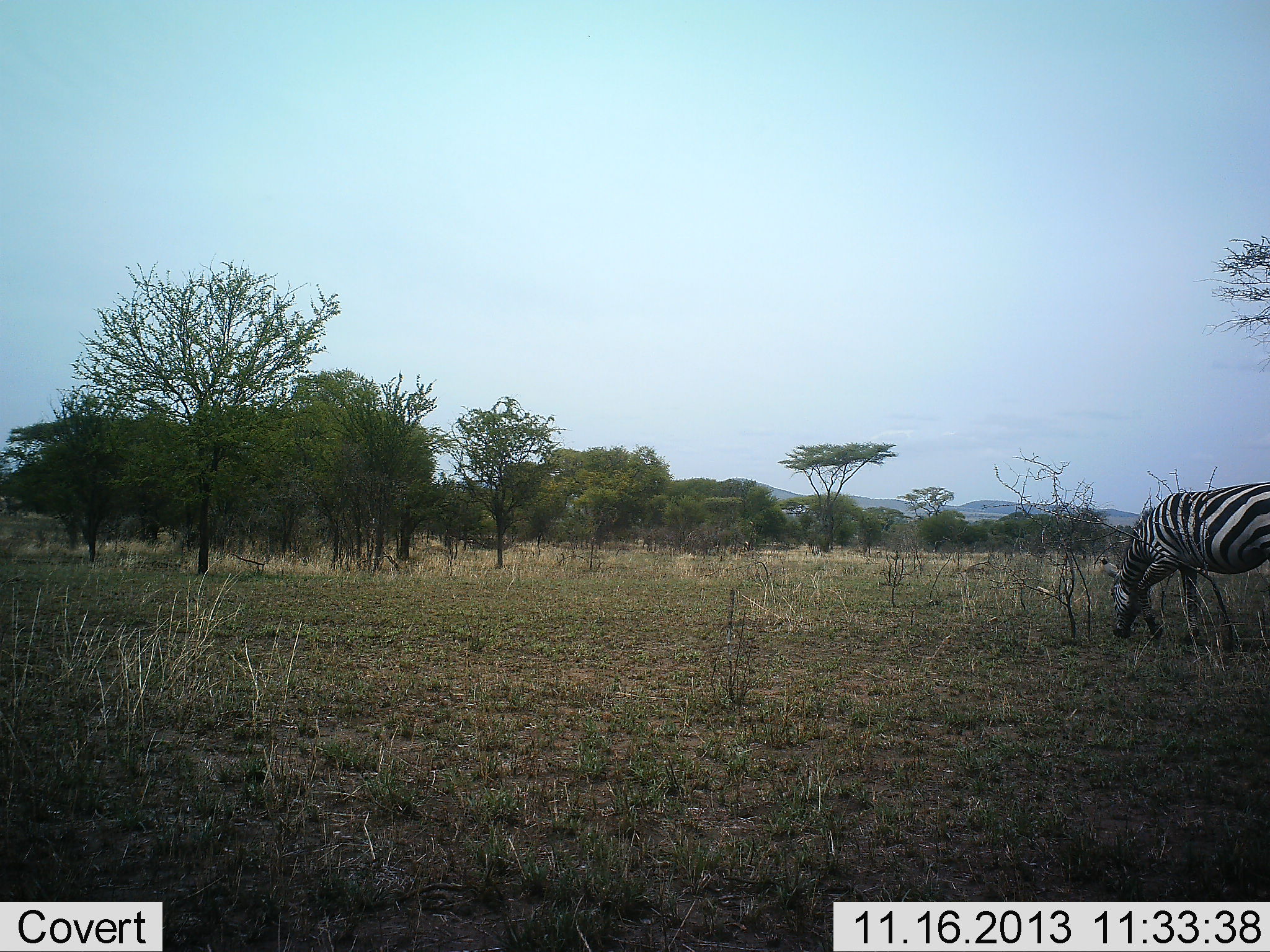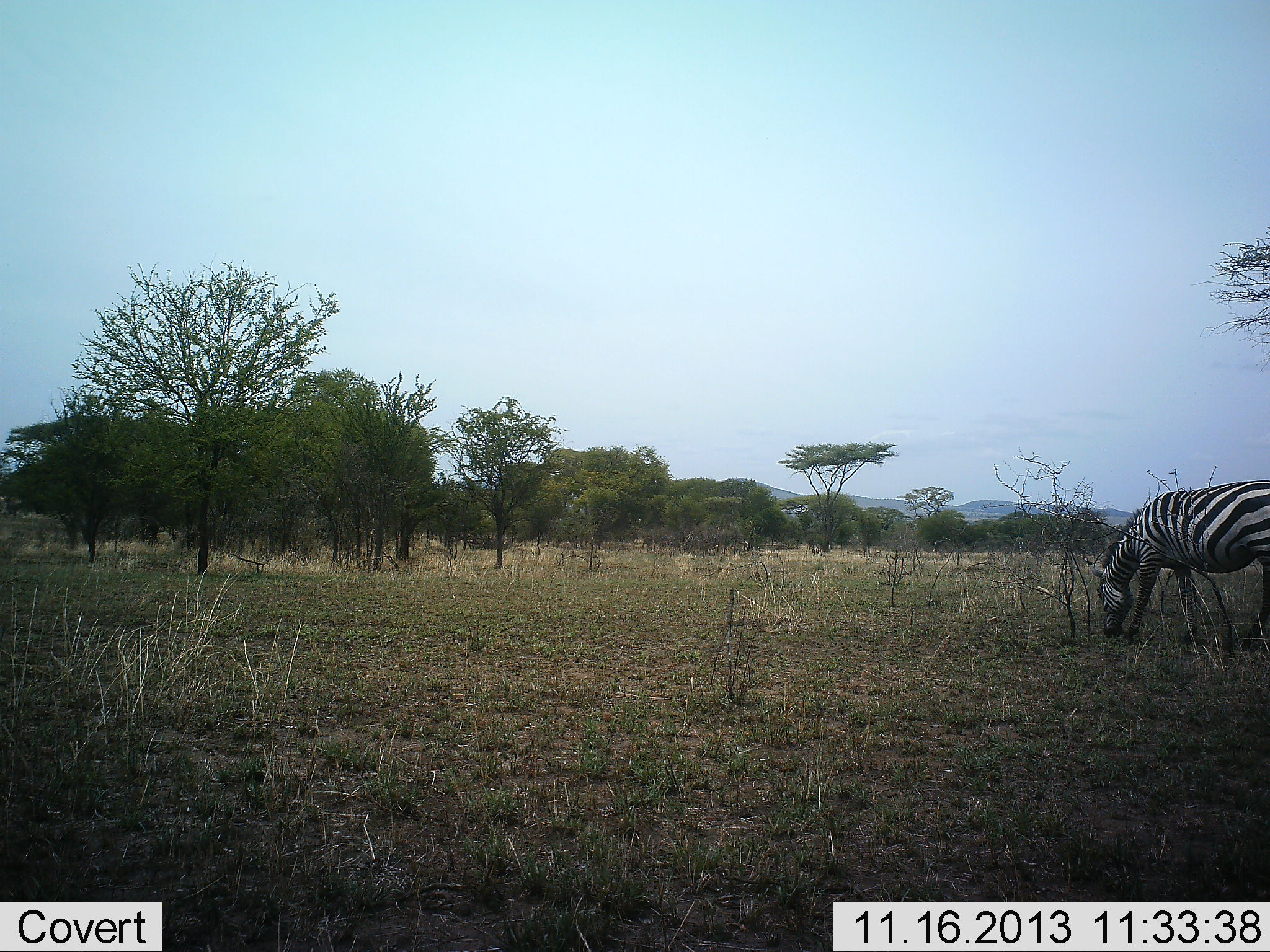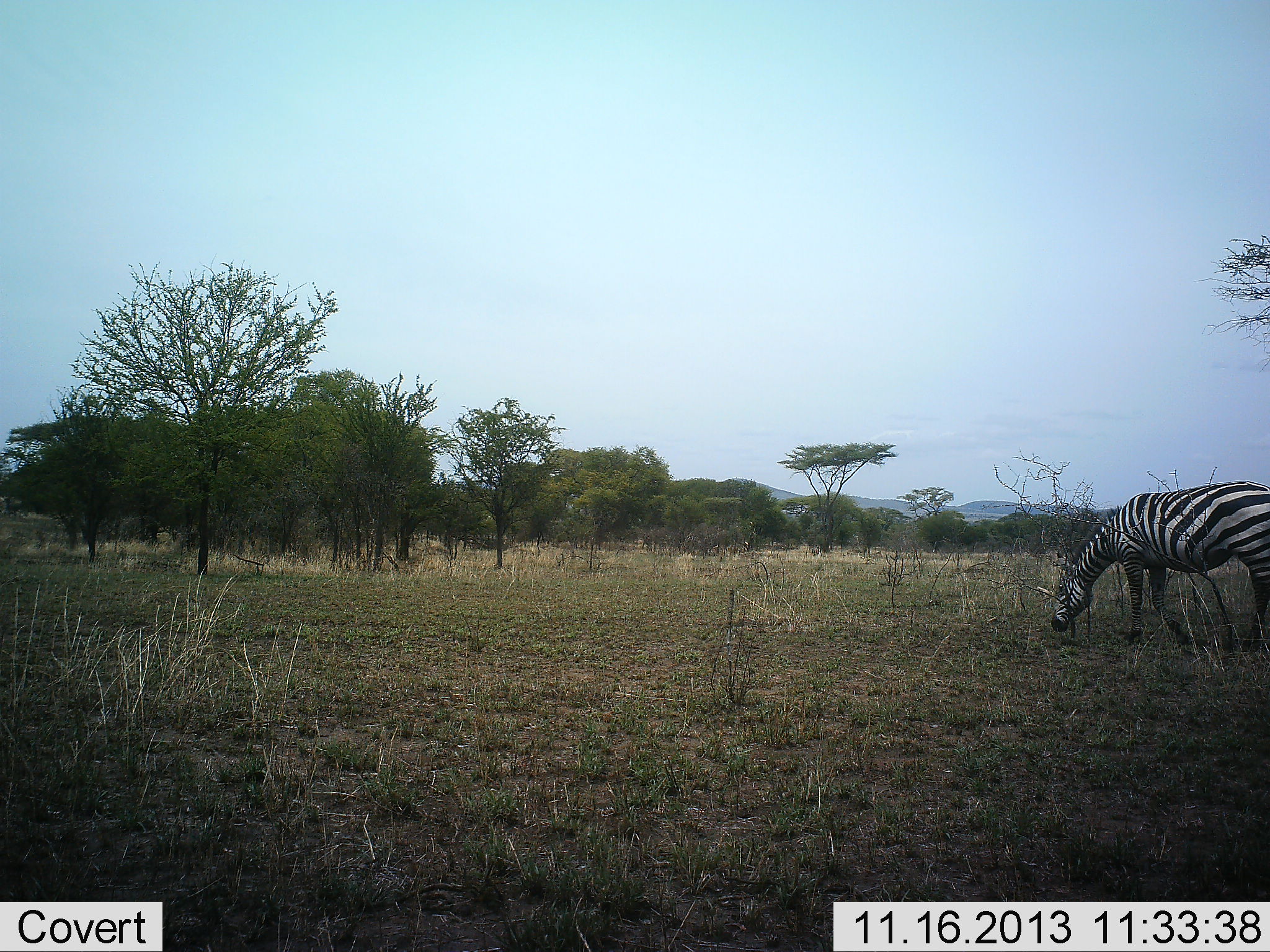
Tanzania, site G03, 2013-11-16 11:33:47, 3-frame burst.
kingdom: Animalia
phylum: Chordata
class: Mammalia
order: Perissodactyla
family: Equidae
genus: Equus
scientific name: Equus quagga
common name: plains zebra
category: zebra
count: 1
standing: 0%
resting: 0%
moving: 30%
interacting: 0%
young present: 0%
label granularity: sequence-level